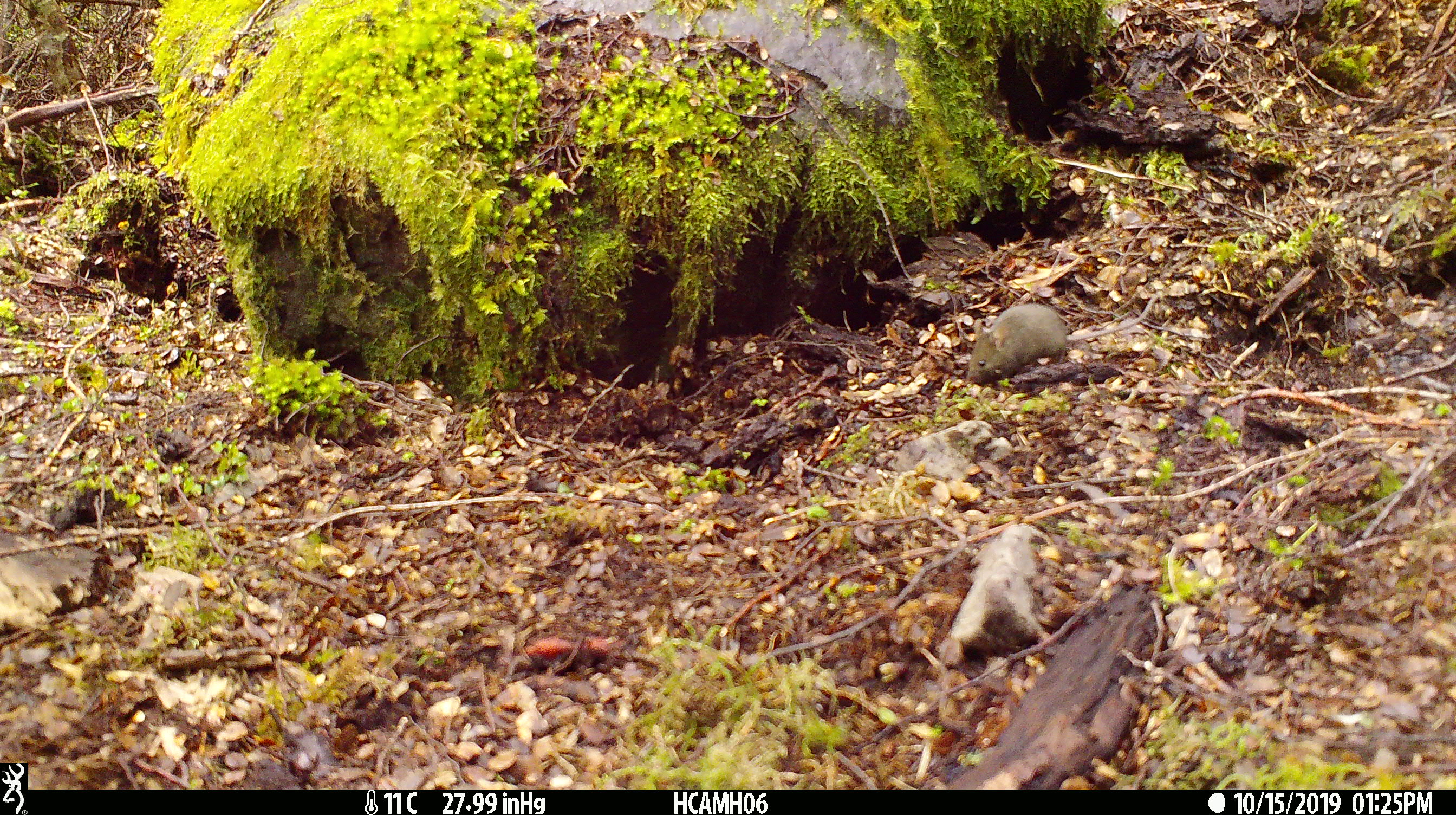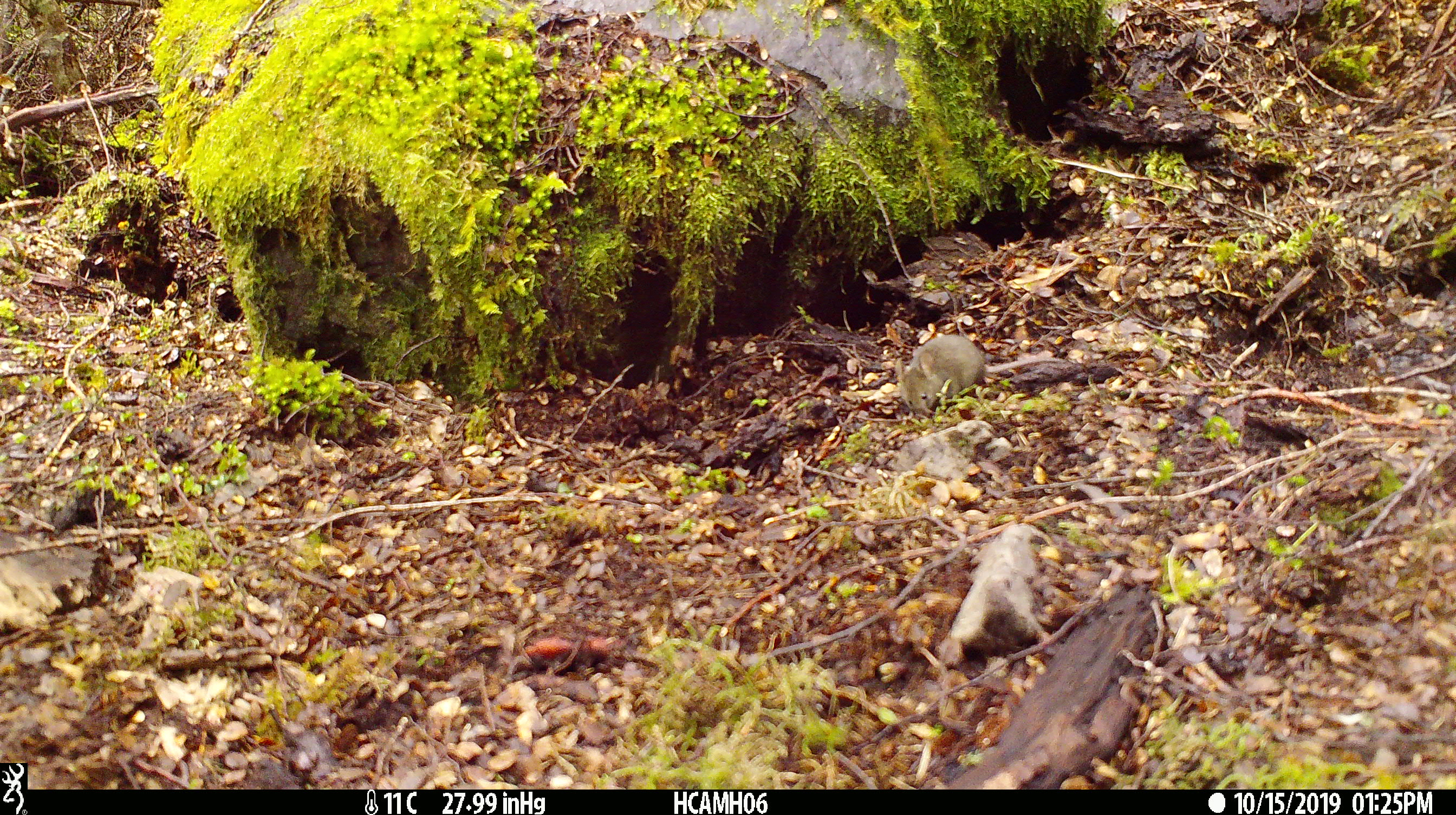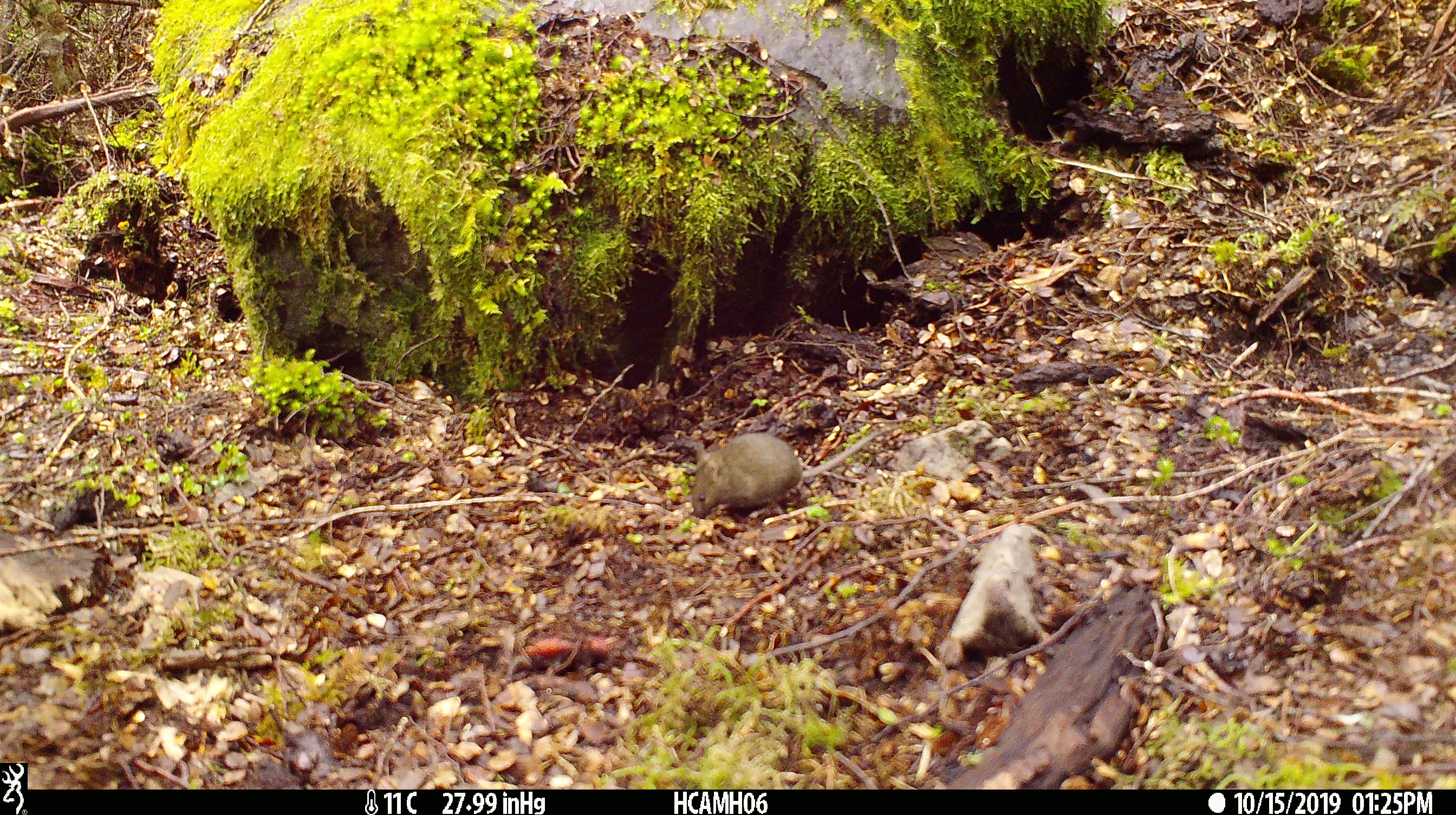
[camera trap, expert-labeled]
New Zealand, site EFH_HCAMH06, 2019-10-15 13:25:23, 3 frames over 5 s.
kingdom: Animalia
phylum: Chordata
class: Mammalia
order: Rodentia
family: Muridae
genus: Mus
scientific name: Mus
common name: mouse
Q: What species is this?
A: Mouse (Mus).